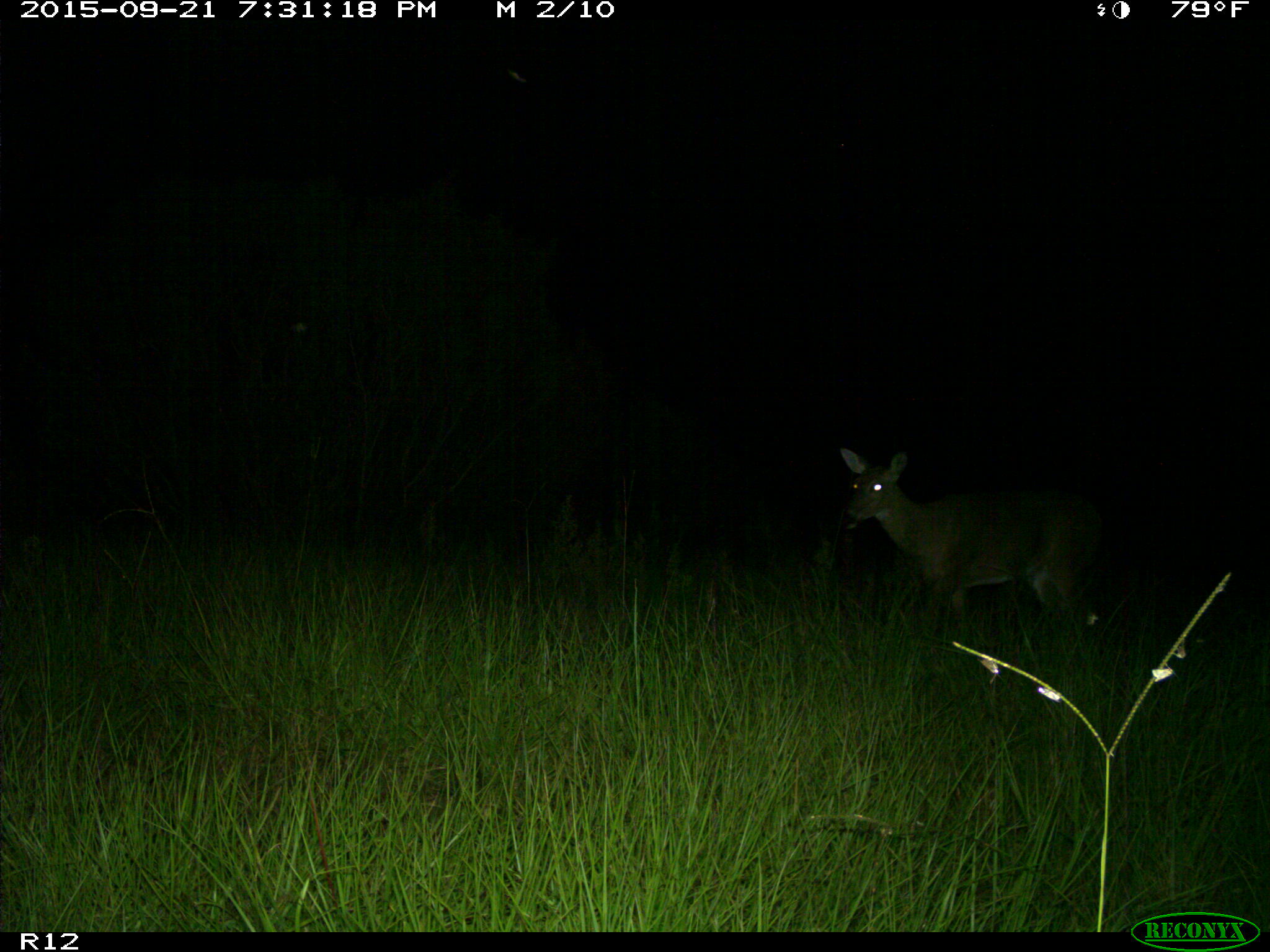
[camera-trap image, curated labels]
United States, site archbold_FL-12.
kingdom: Animalia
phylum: Chordata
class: Mammalia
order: Artiodactyla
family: Cervidae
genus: Odocoileus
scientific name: Odocoileus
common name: deer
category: unidentified deer